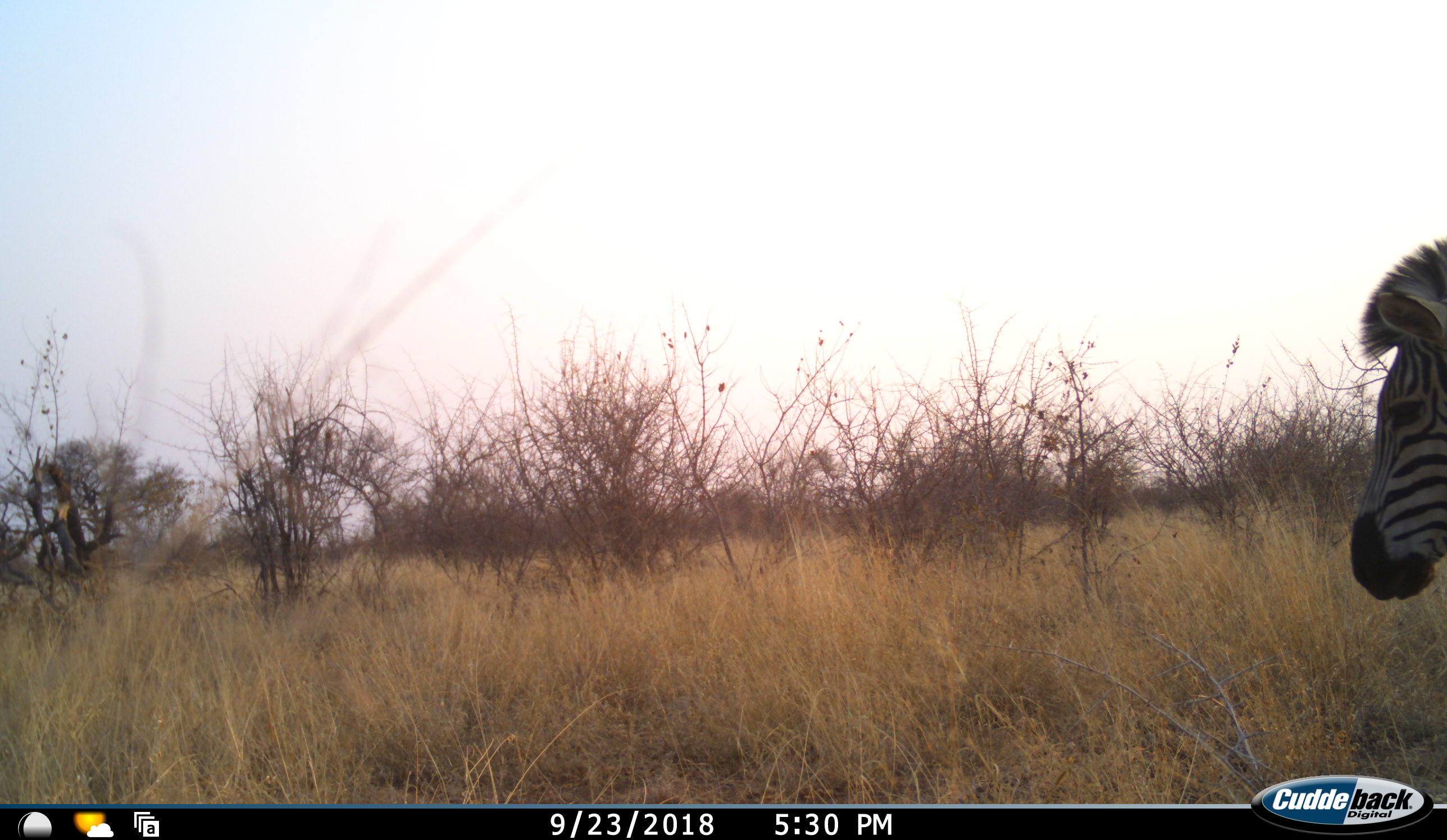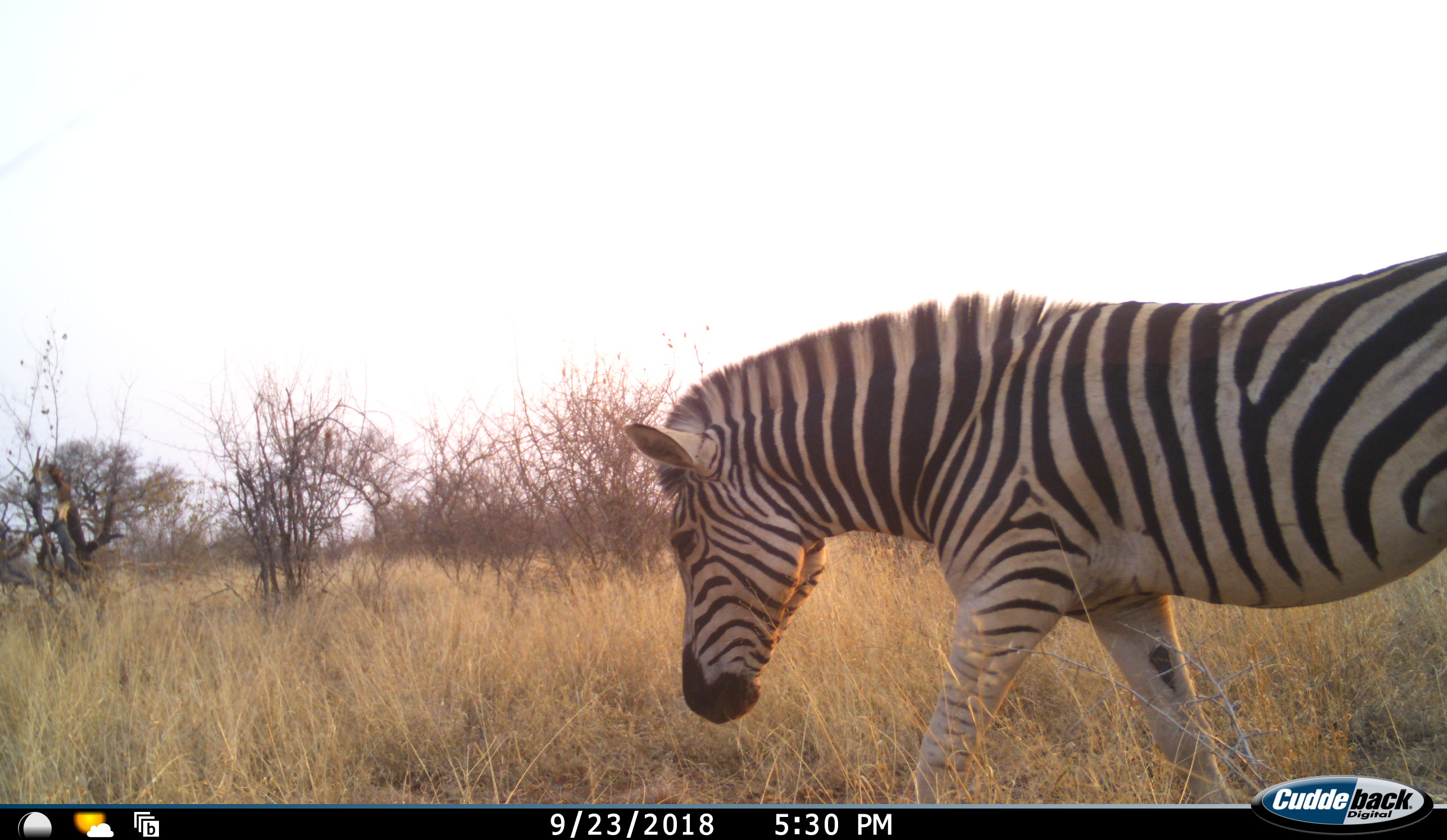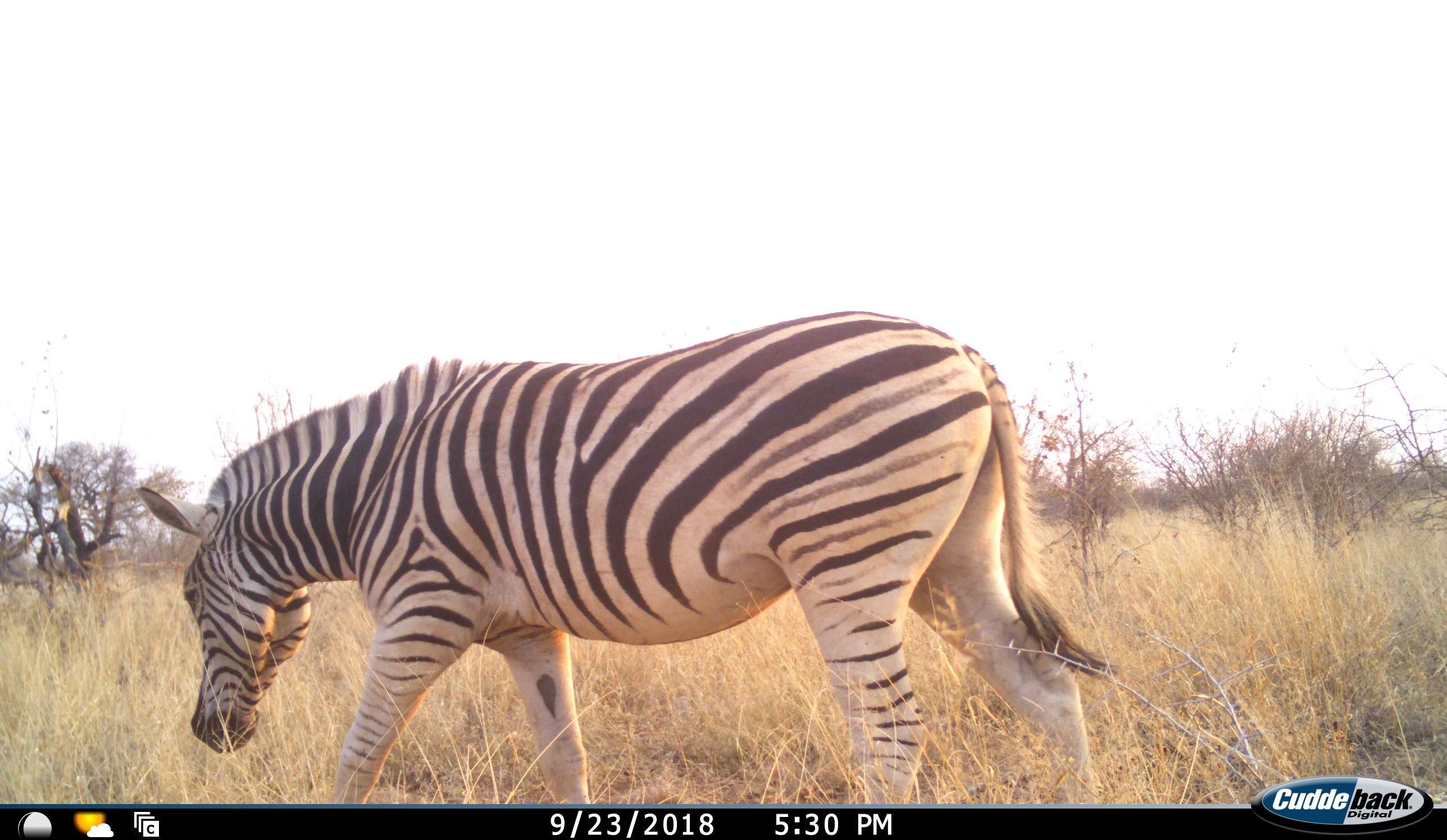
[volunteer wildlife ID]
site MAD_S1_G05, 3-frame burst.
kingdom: Animalia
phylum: Chordata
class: Mammalia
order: Perissodactyla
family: Equidae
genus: Equus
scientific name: Equus quagga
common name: plains zebra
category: zebraplains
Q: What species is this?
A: Zebraplains (plains zebra) (Equus quagga).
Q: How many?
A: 1.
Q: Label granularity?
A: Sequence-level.